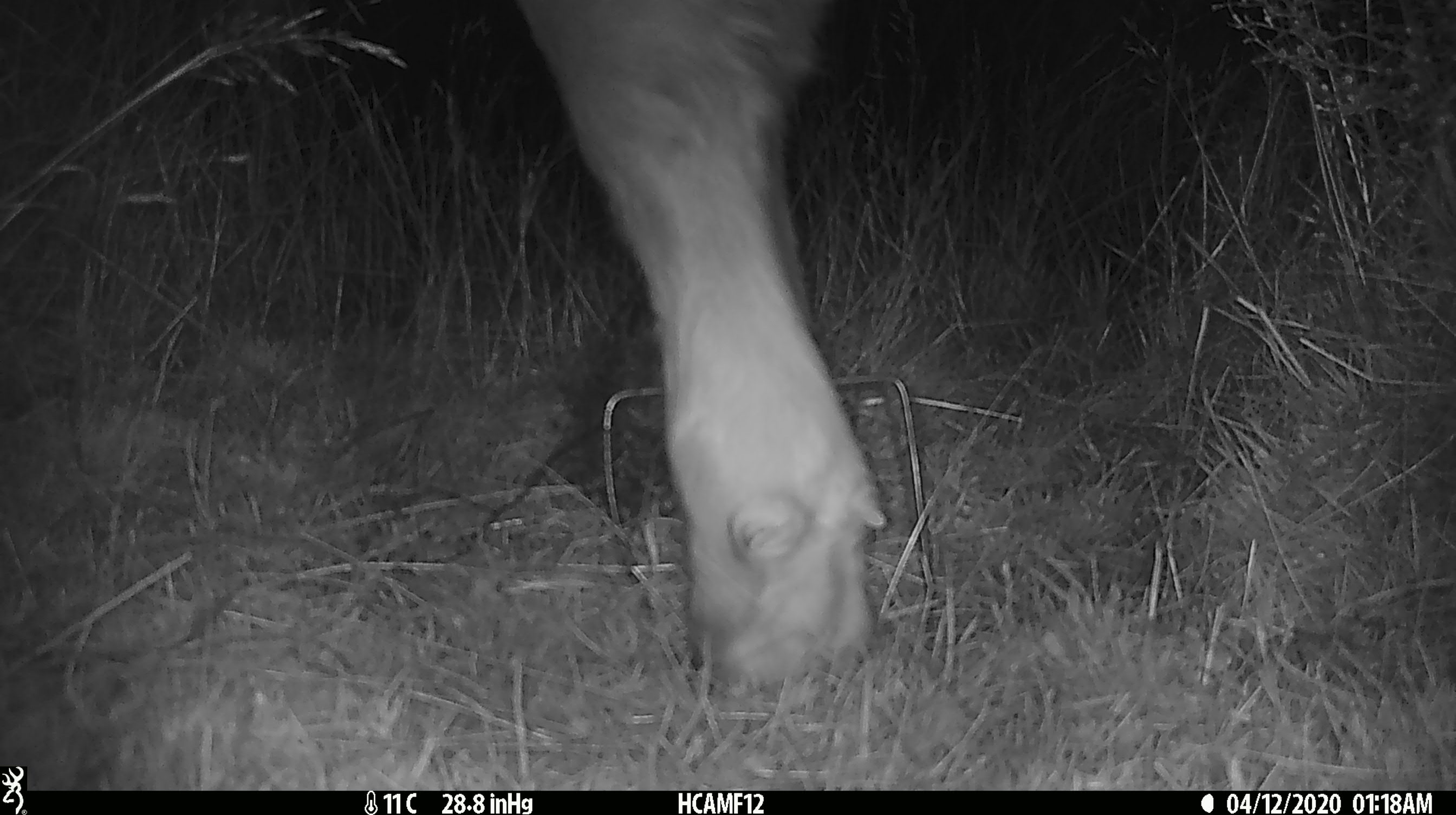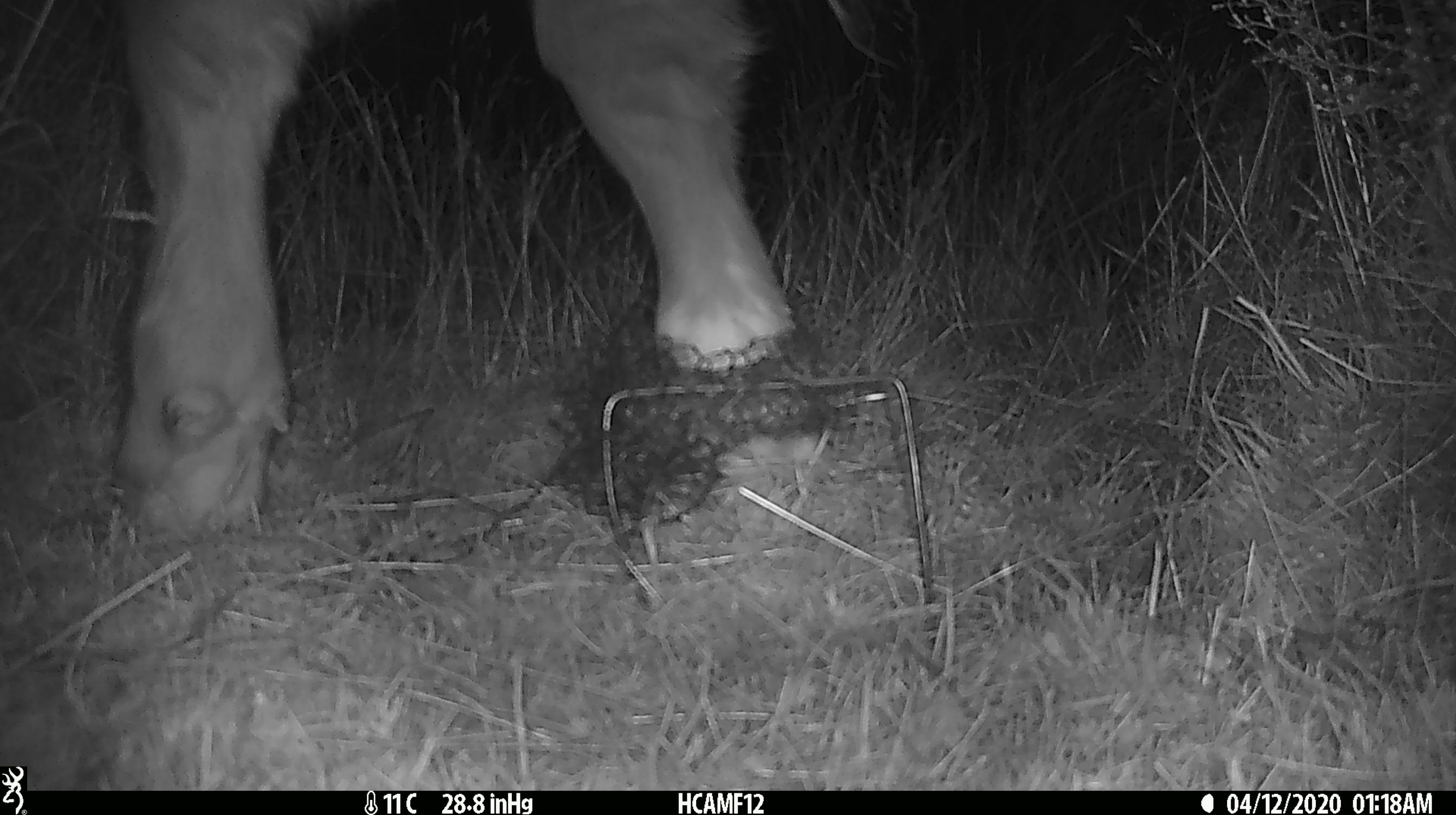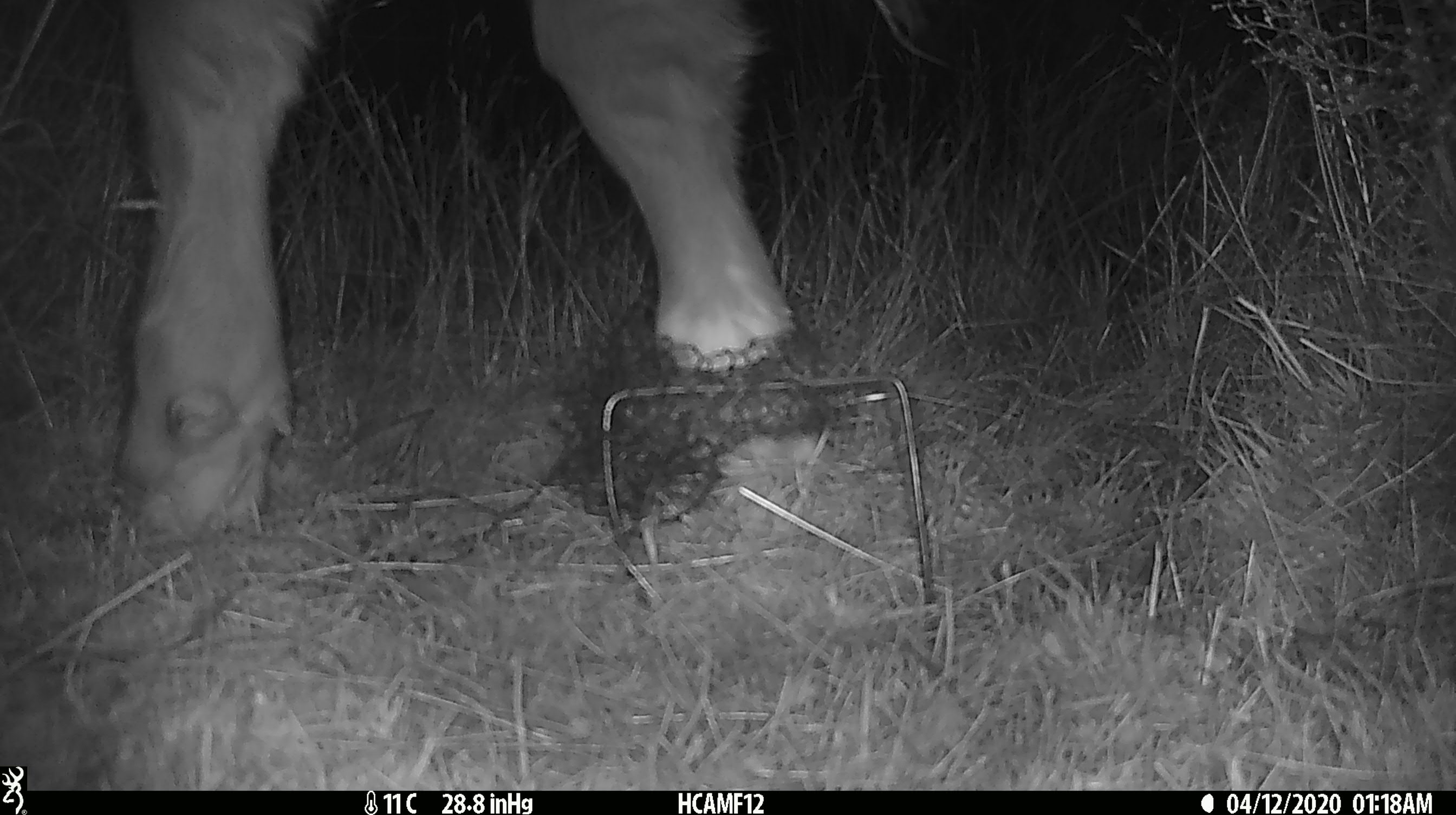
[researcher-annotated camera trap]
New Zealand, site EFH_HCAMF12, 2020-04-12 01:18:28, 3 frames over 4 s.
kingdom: Animalia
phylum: Chordata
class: Mammalia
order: Artiodactyla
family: Bovidae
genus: Bos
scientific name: Bos taurus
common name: domestic cow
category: cow